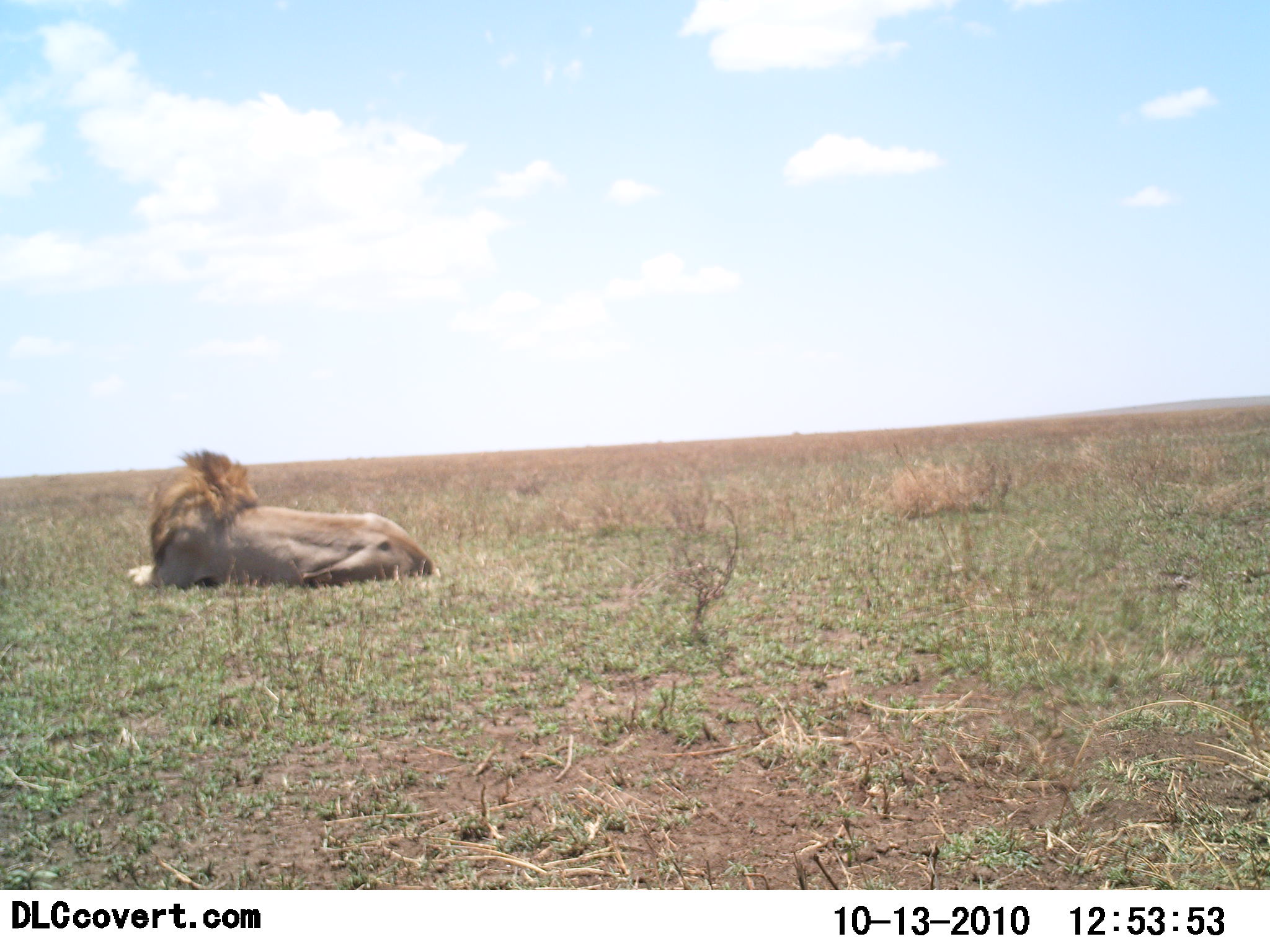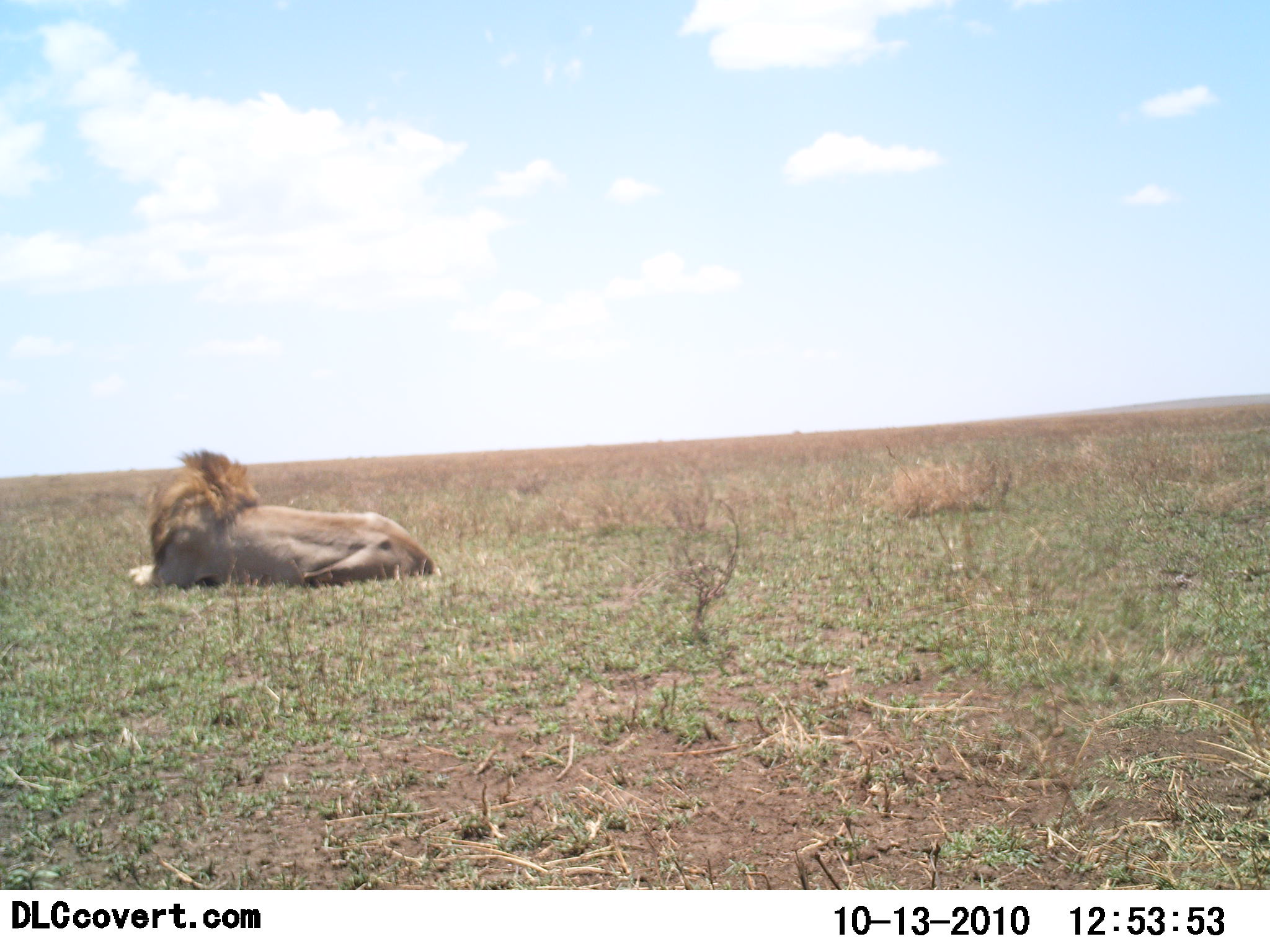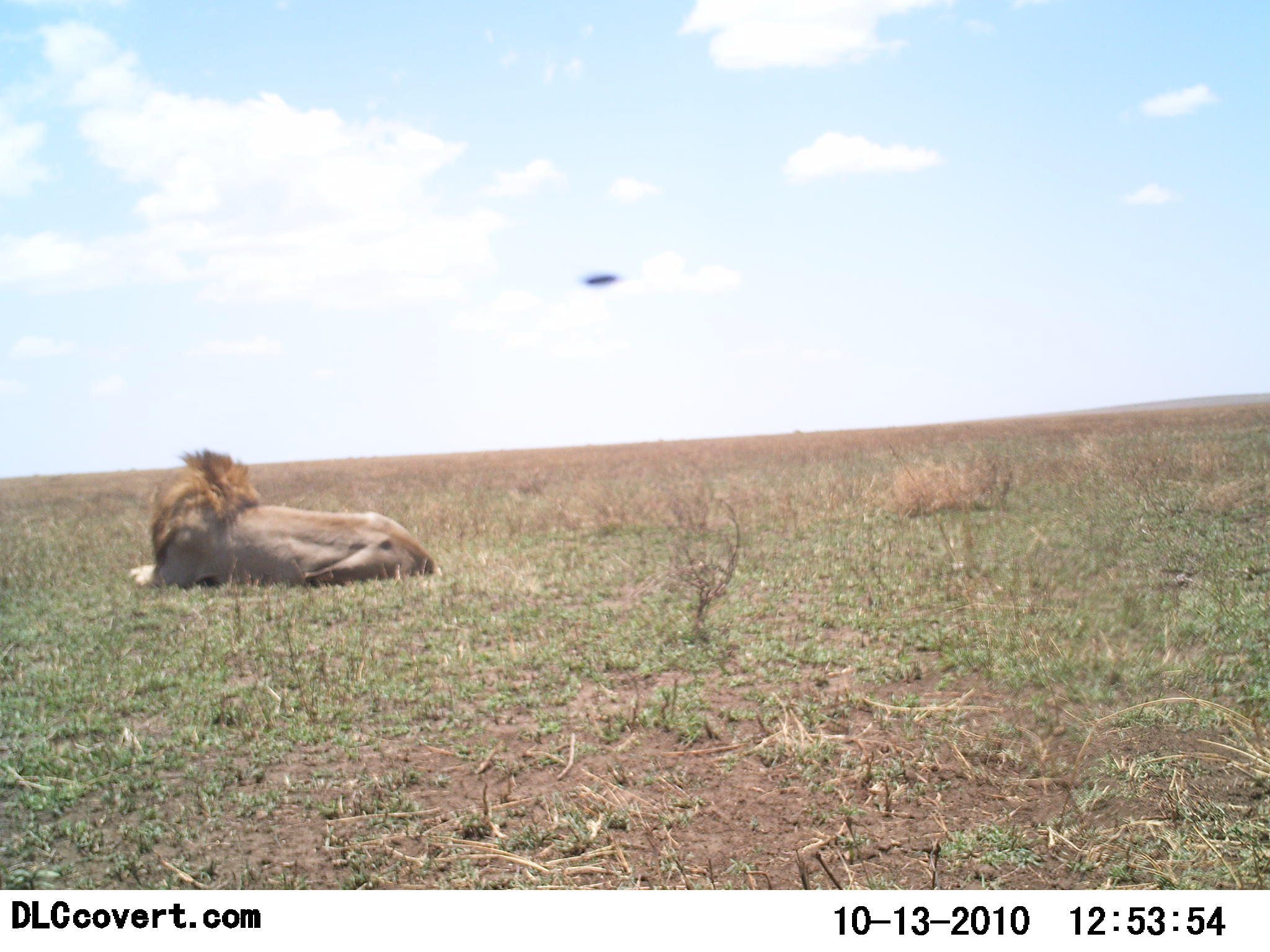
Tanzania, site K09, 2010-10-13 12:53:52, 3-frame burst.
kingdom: Animalia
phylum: Chordata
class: Mammalia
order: Carnivora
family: Felidae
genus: Panthera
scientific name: Panthera leo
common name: lion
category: lionmale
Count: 1.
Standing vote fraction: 0%.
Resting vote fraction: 100%.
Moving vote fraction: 0%.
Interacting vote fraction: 0%.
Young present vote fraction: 0%.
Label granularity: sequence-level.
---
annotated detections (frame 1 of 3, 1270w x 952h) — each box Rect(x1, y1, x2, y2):
animal: Rect(128, 447, 437, 587)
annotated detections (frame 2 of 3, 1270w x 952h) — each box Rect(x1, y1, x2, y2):
animal: Rect(126, 448, 434, 587)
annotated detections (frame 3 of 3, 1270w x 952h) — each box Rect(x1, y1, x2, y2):
animal: Rect(128, 446, 439, 591)